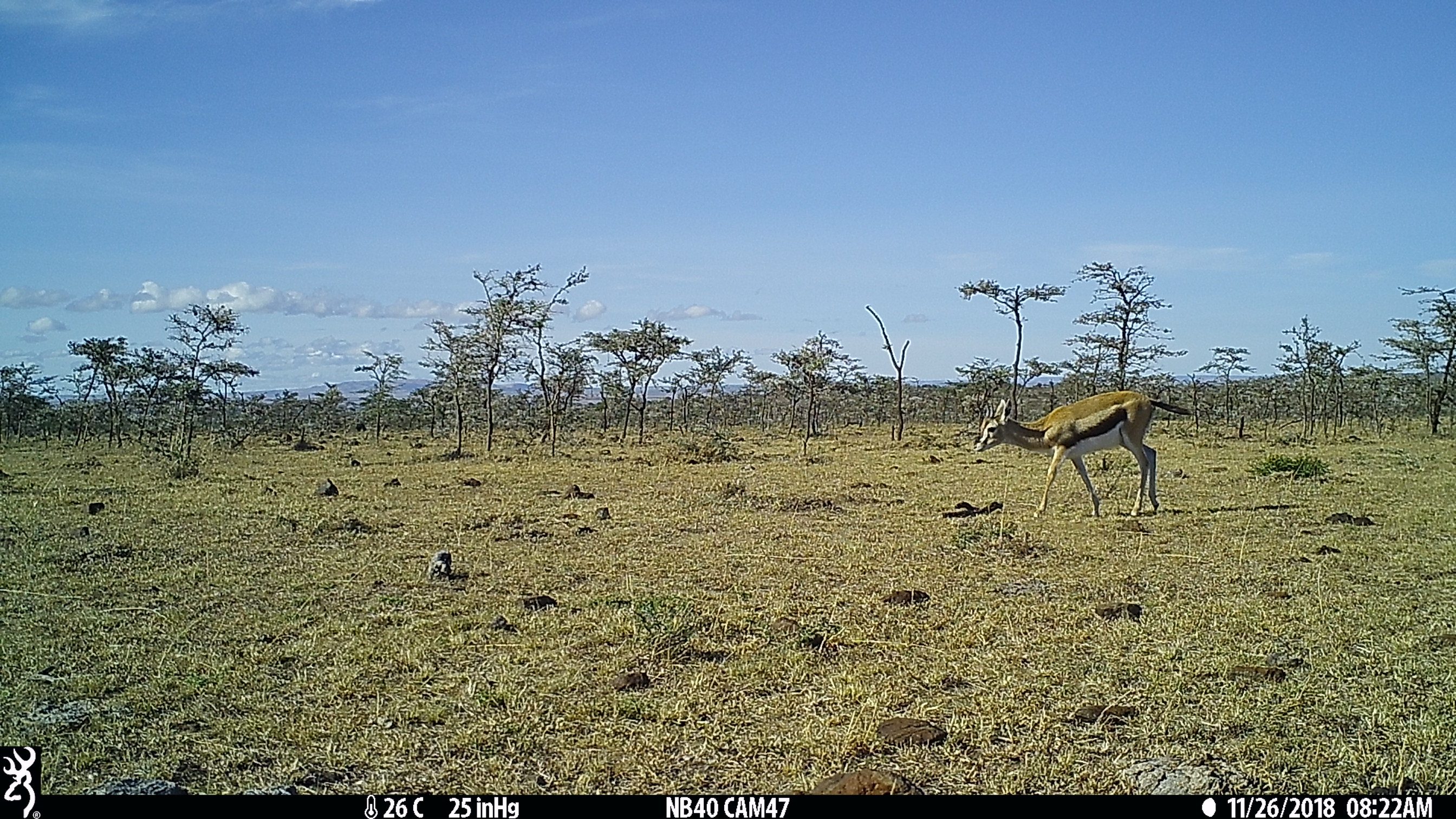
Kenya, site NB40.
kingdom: Animalia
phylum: Chordata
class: Mammalia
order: Artiodactyla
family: Bovidae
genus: Eudorcas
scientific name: Eudorcas thomsonii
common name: thomon's gazelle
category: gazelle thomsons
Gazelle thomsons (thomon's gazelle) (Eudorcas thomsonii).